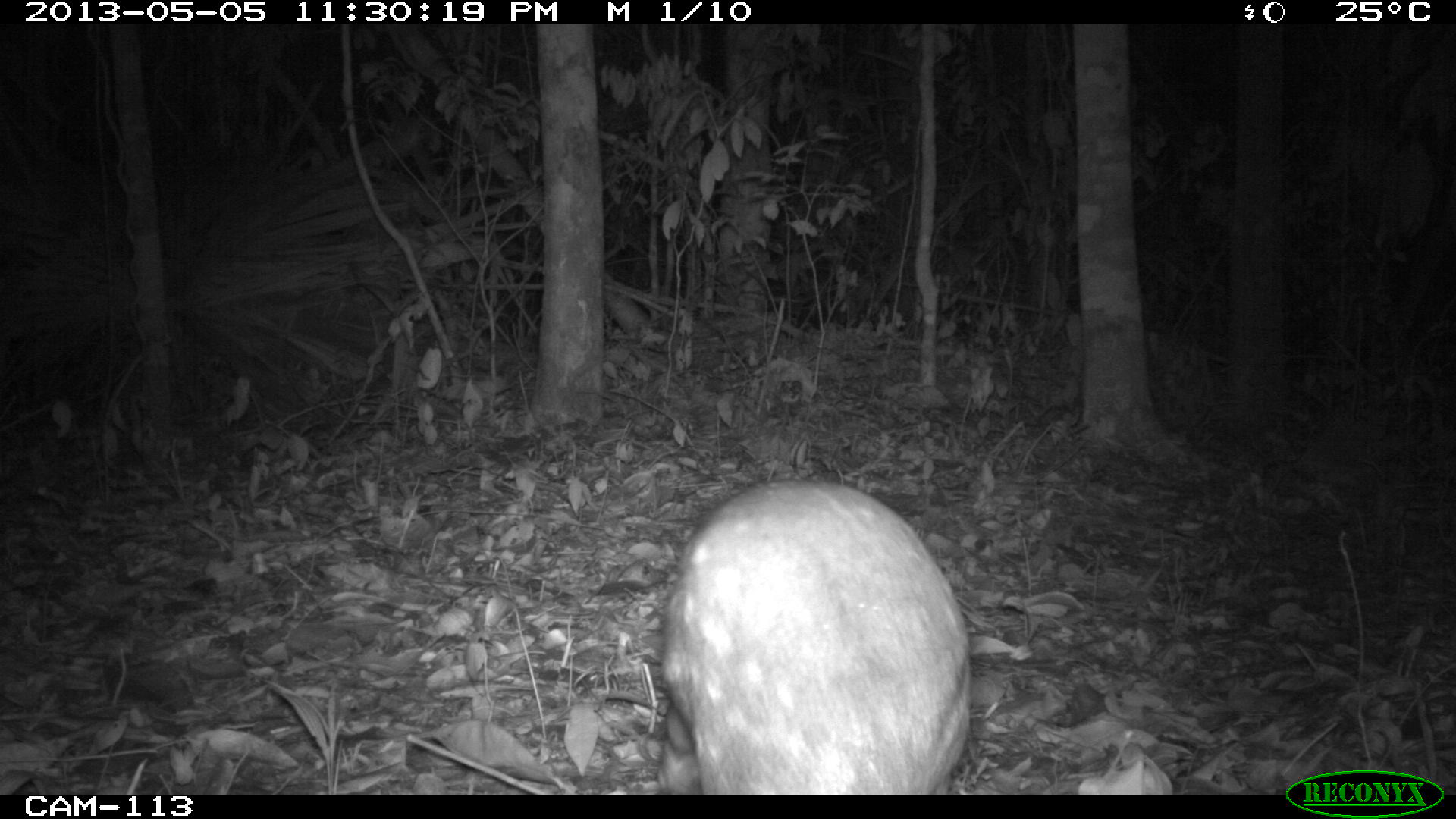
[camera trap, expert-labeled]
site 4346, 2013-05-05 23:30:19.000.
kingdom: Animalia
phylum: Chordata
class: Mammalia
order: Rodentia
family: Cuniculidae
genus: Cuniculus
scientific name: Cuniculus paca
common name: lowland paca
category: agouti paca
Agouti paca (lowland paca) (Cuniculus paca), count 1.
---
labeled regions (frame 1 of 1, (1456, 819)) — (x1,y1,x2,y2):
agouti paca: (653,478,975,795)